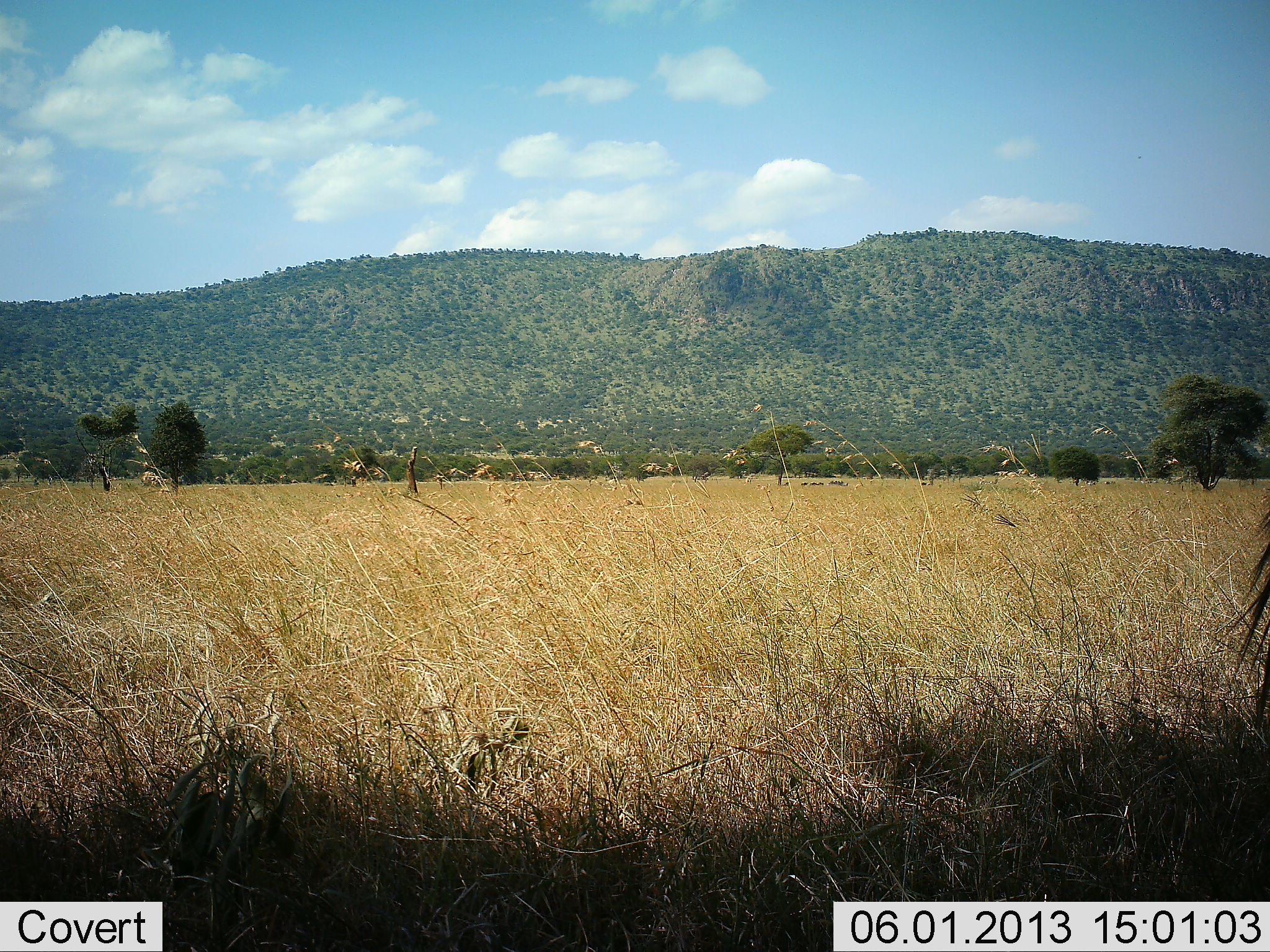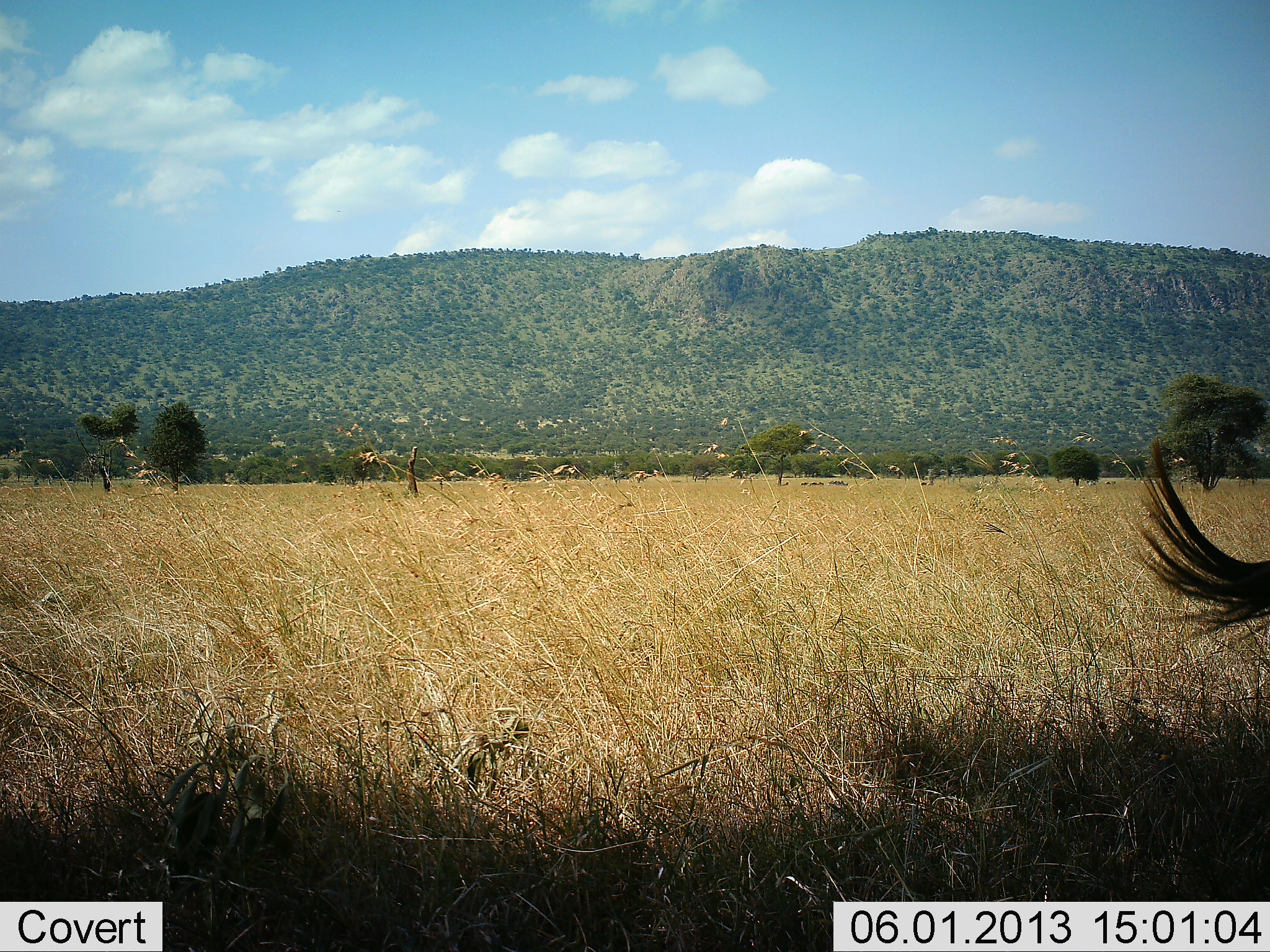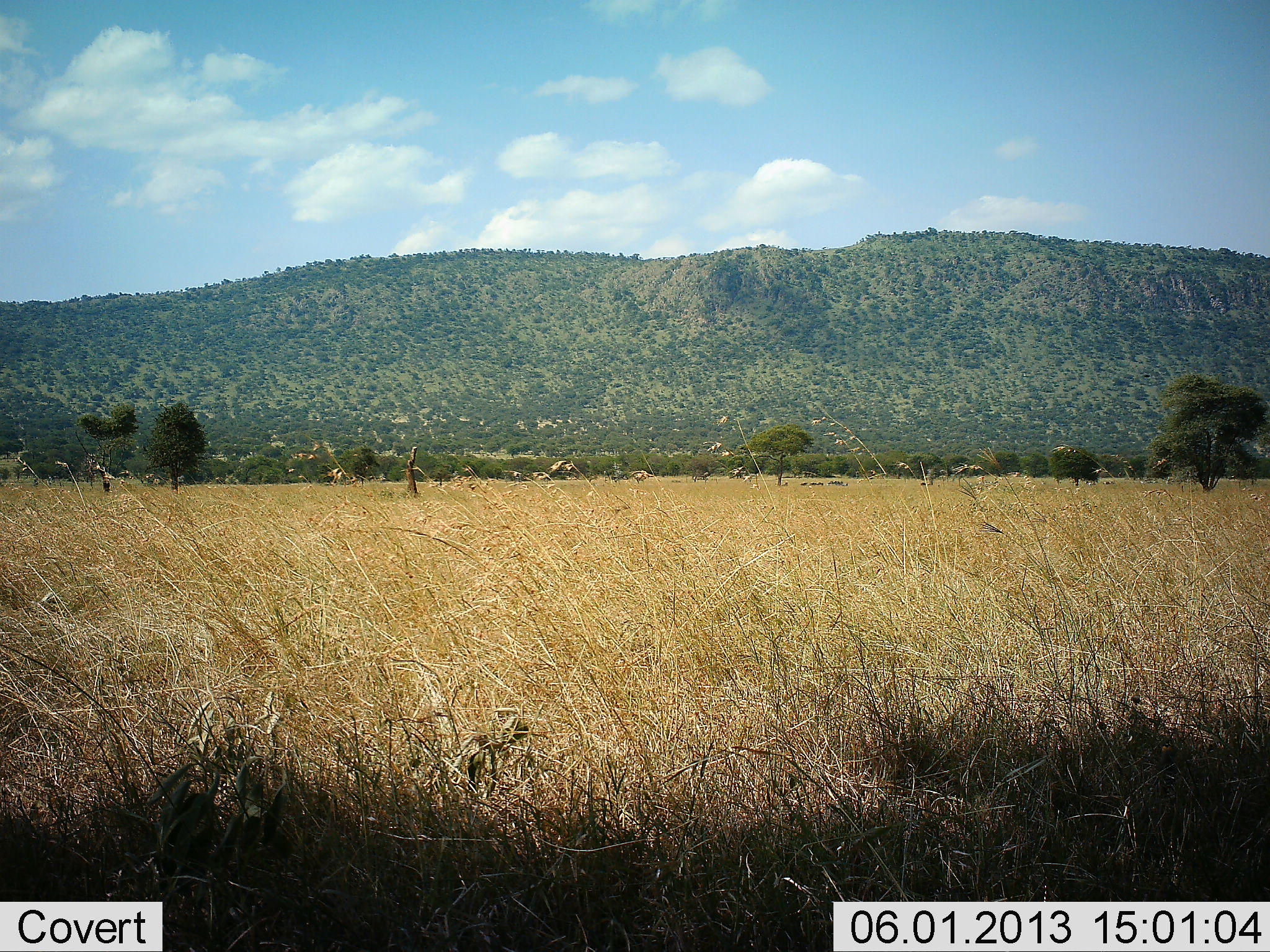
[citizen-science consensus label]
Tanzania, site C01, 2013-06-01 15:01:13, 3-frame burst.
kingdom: Animalia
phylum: Chordata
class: Mammalia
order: Artiodactyla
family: Bovidae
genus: Connochaetes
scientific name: Connochaetes taurinus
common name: blue wildebeest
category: wildebeest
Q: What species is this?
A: Wildebeest (blue wildebeest) (Connochaetes taurinus).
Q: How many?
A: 1.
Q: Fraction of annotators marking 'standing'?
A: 86%.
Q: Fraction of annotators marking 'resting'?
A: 0%.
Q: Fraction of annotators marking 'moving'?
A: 14%.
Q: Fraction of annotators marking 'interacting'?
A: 0%.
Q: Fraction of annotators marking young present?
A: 0%.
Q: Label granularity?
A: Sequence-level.